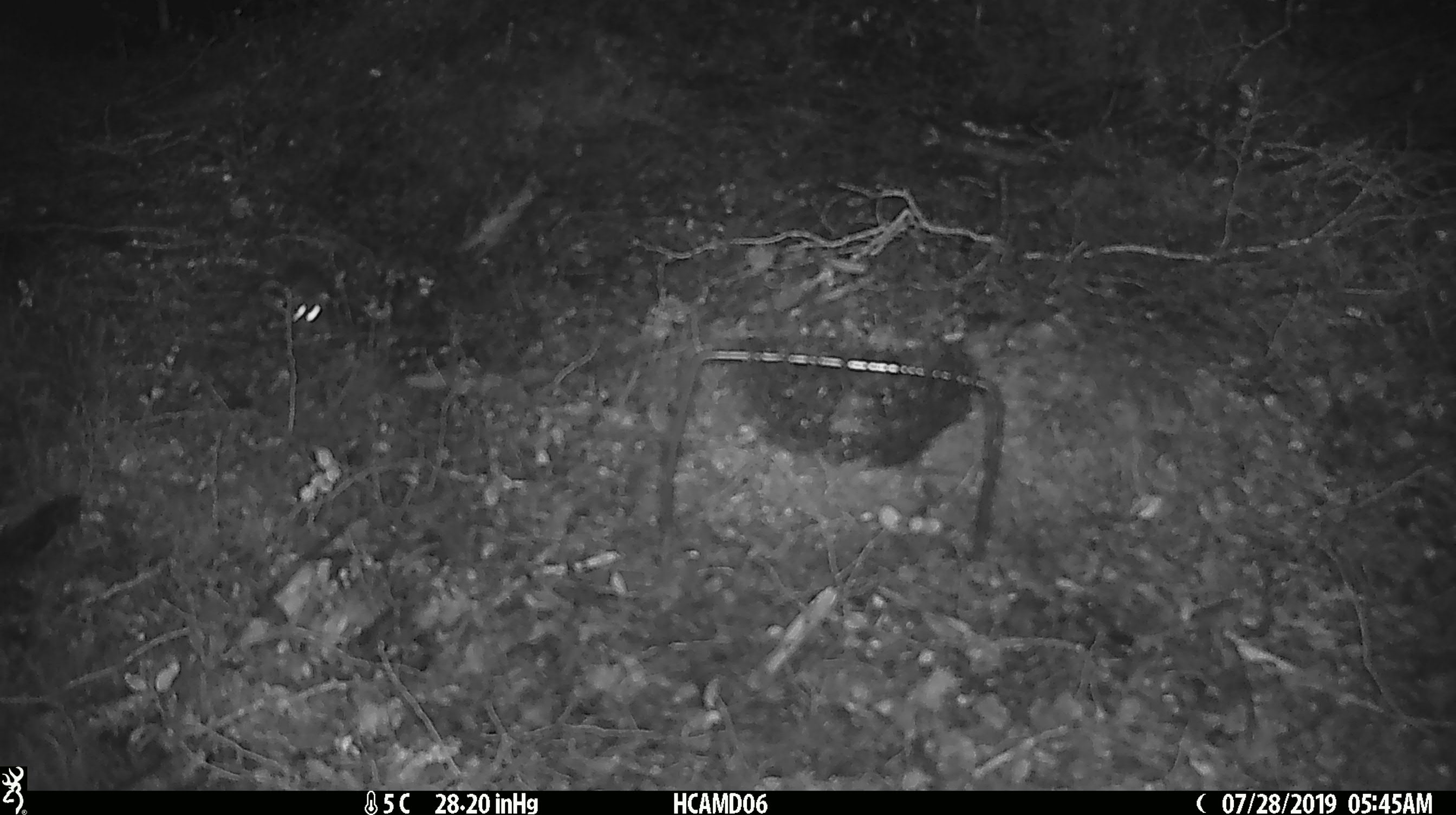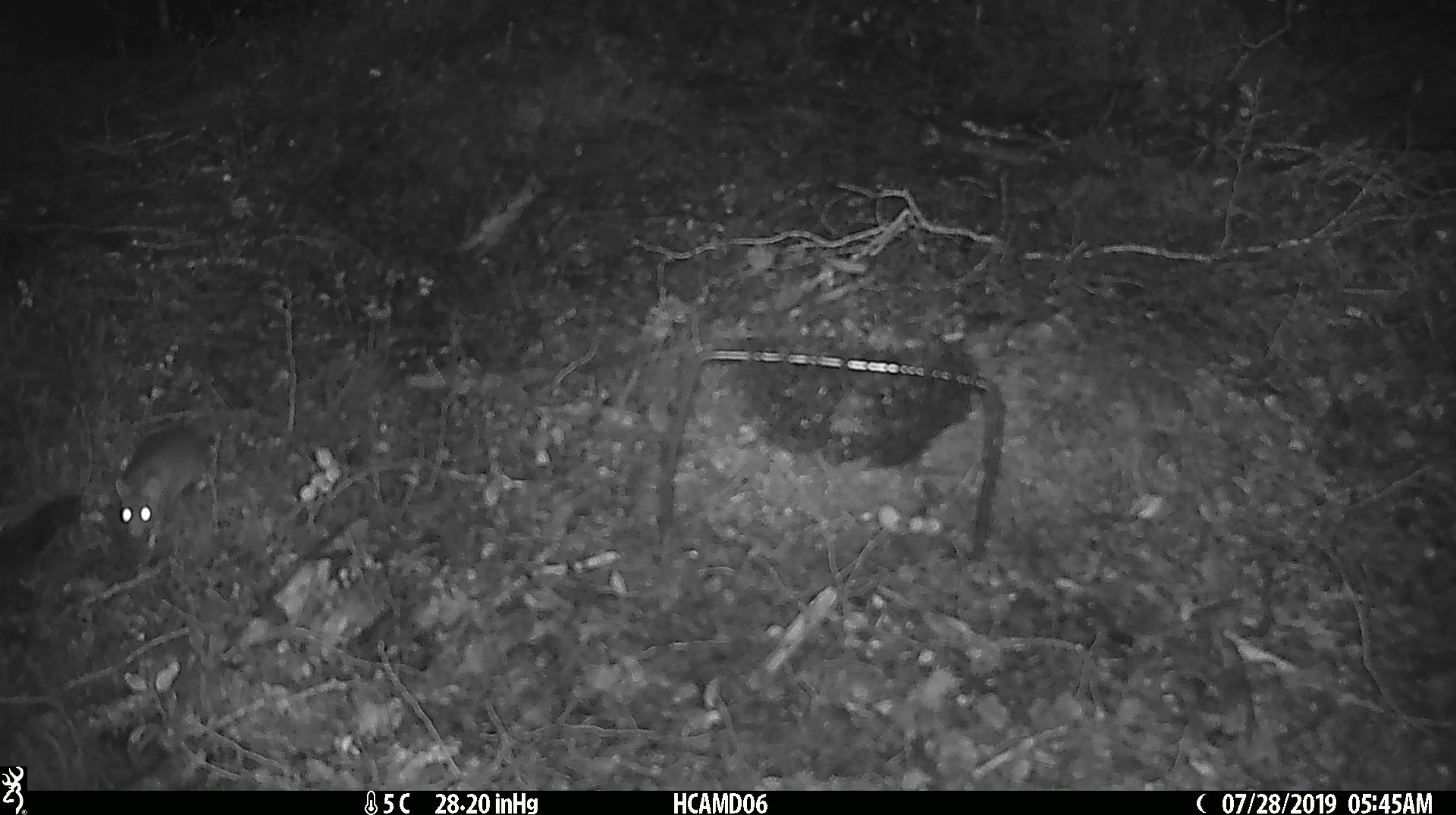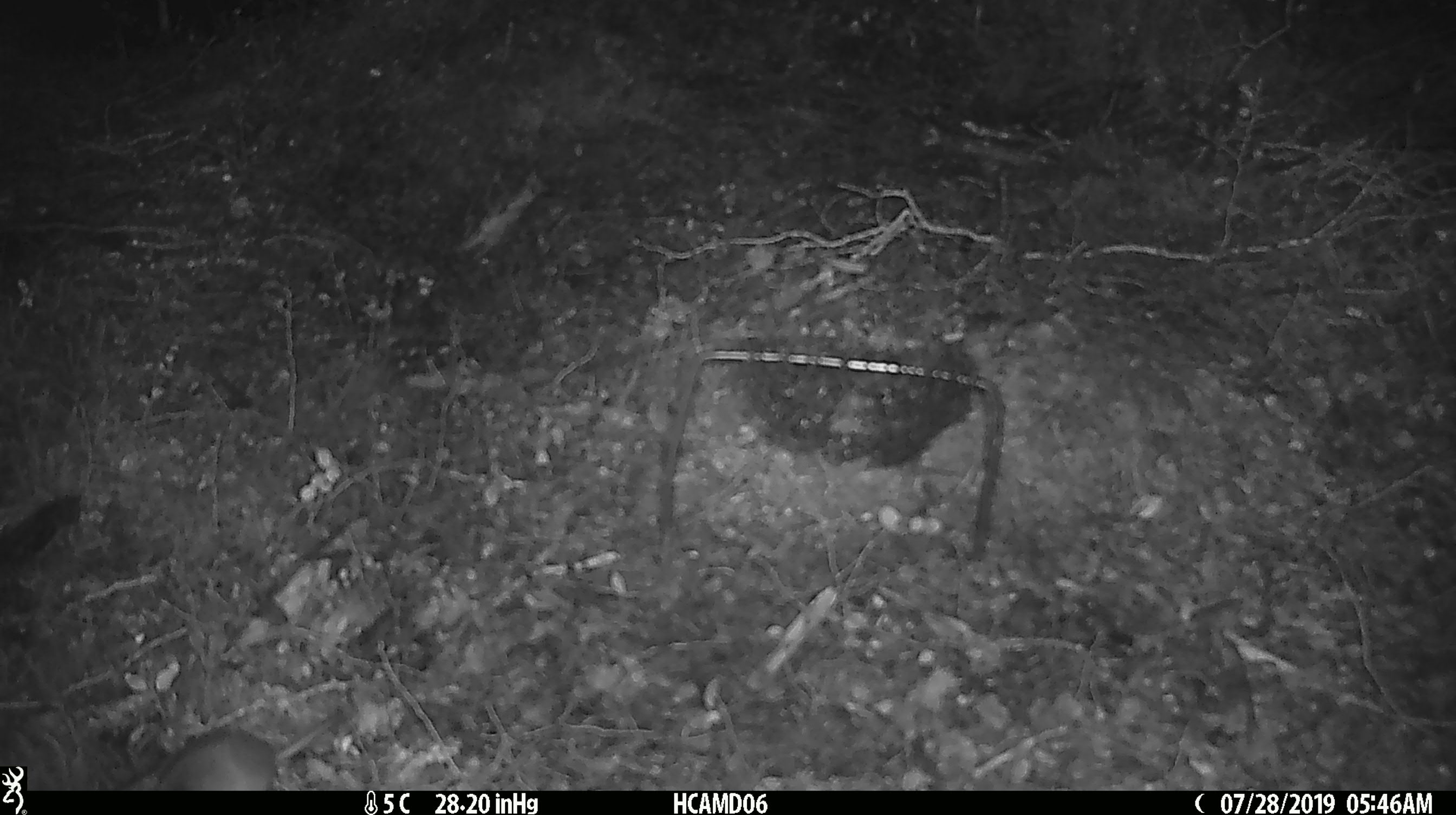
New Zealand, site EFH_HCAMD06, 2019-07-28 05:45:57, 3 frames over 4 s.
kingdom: Animalia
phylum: Chordata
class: Mammalia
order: Rodentia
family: Muridae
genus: Mus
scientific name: Mus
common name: mouse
Mouse (Mus).